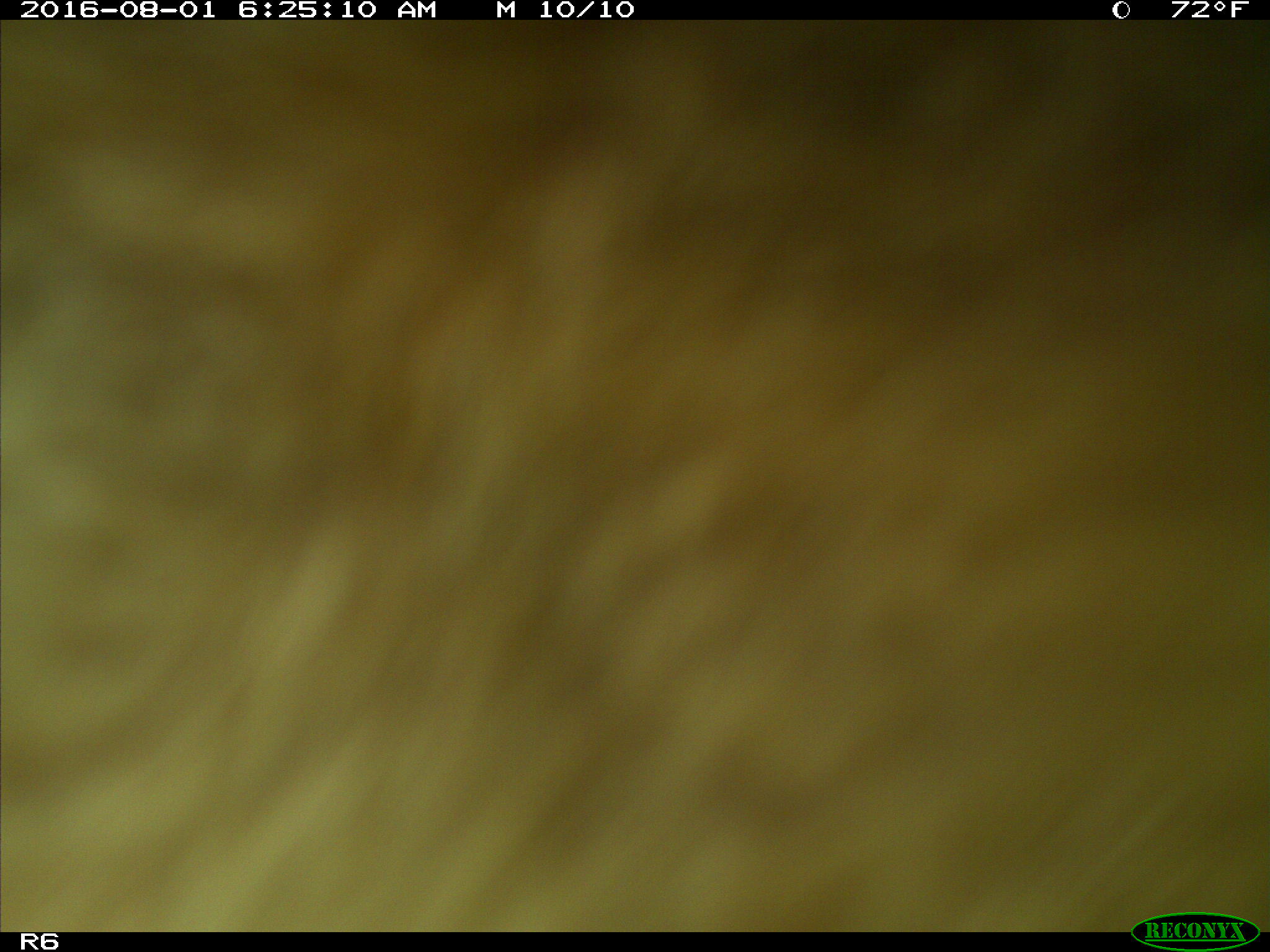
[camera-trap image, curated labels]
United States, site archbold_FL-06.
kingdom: Animalia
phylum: Chordata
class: Mammalia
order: Artiodactyla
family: Bovidae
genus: Bos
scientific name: Bos taurus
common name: domestic cow